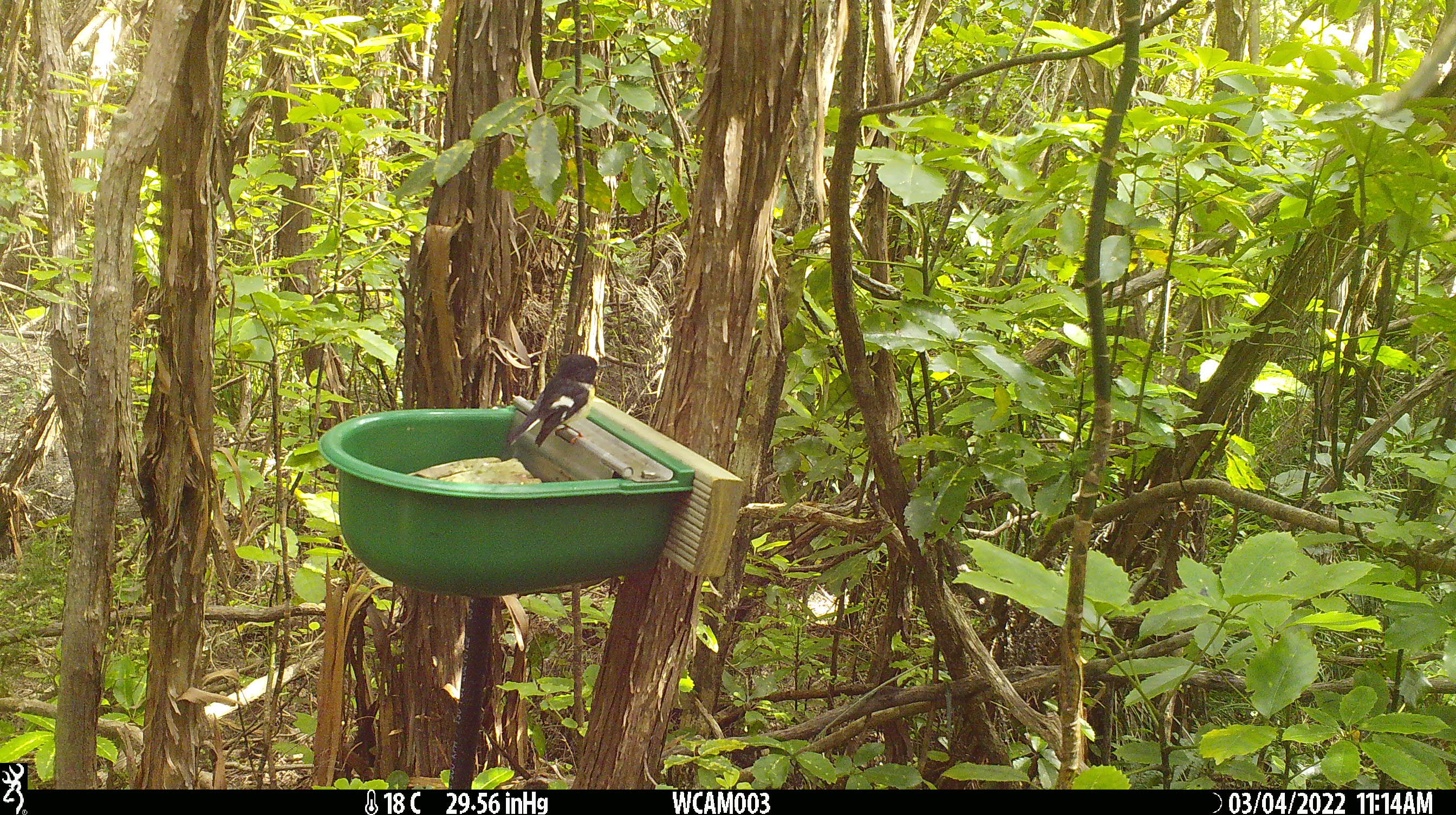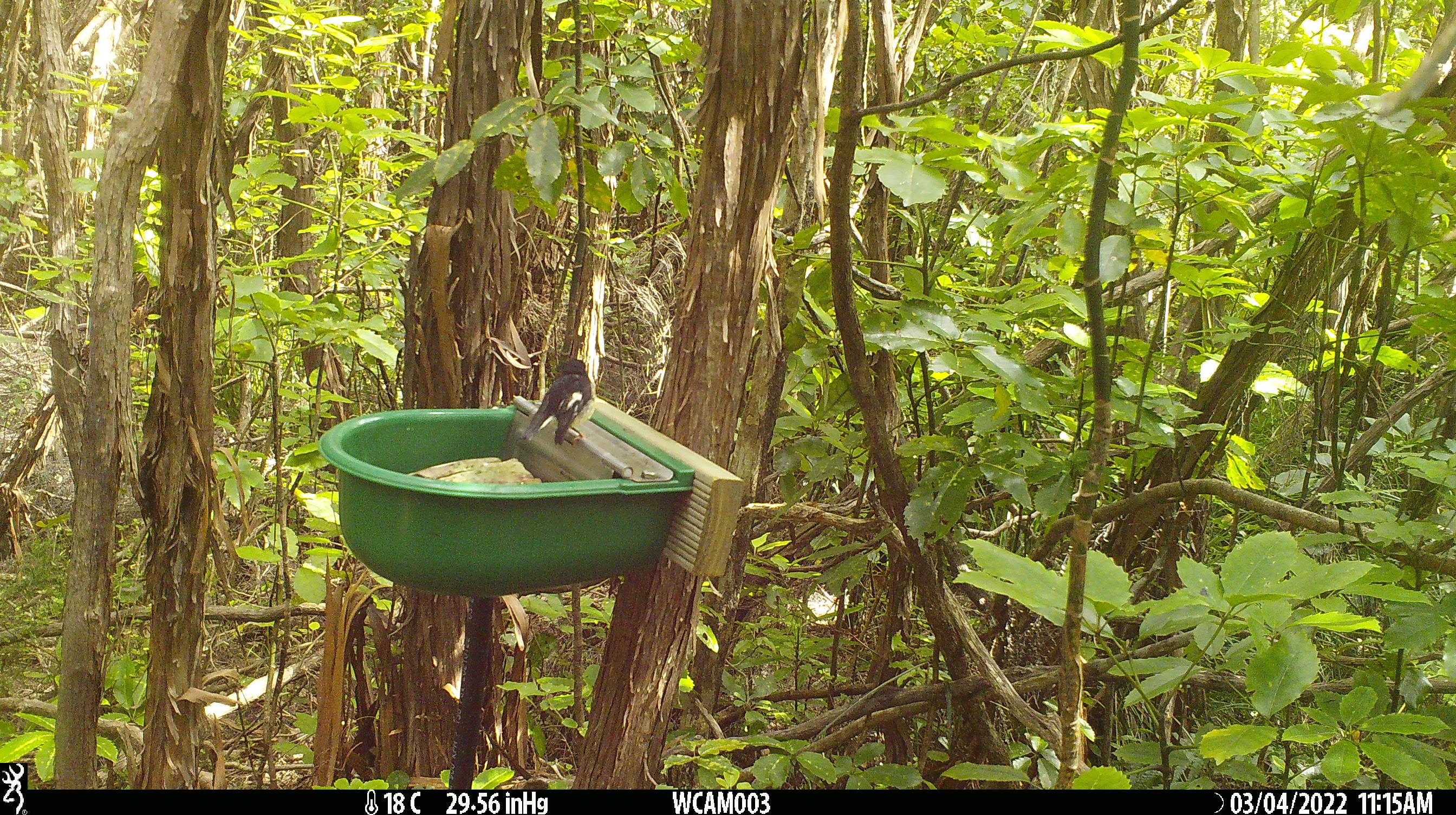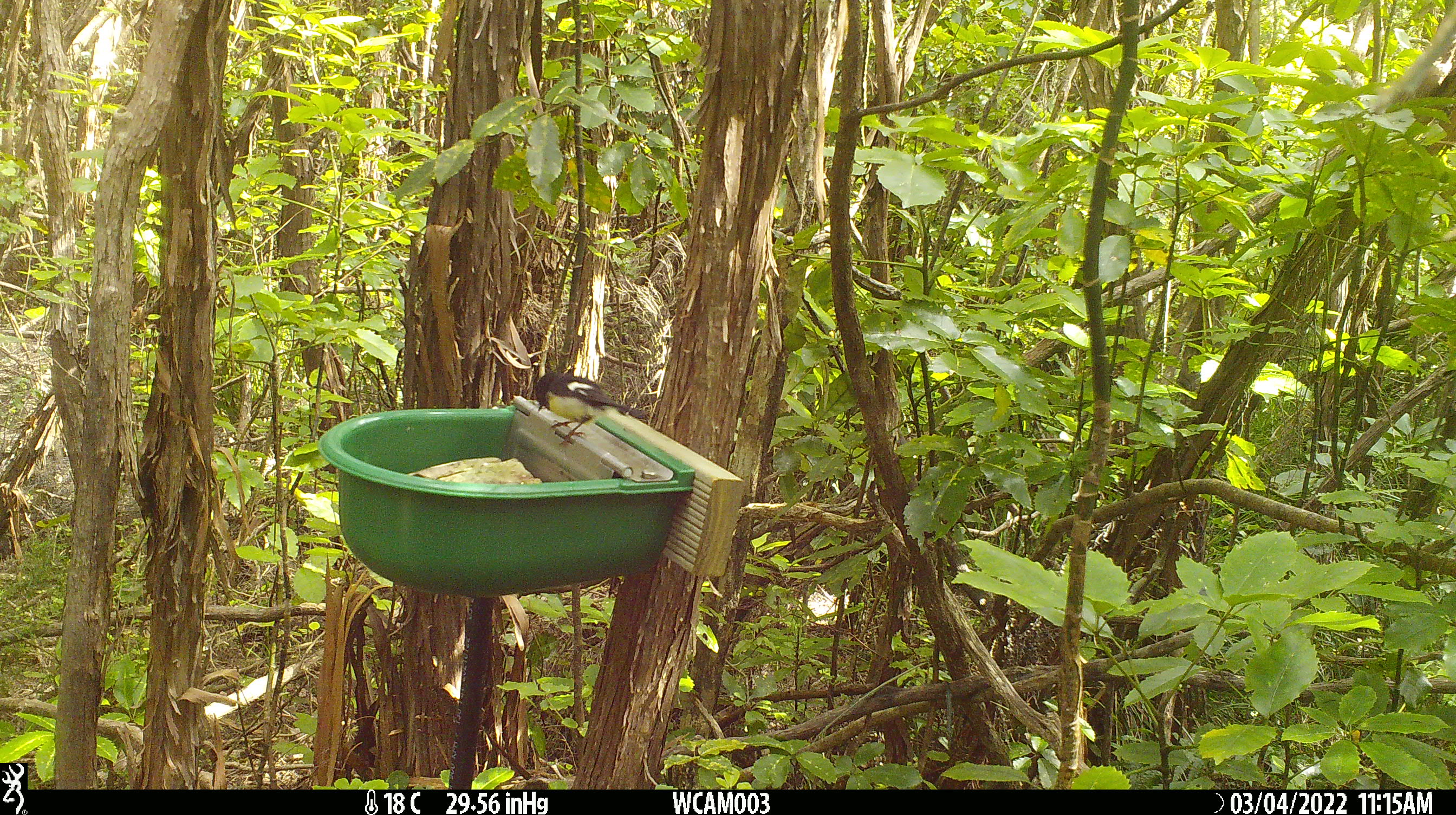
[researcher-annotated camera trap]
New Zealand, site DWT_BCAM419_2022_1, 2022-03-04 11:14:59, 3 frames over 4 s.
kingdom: Animalia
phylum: Chordata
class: Aves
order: Passeriformes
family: Petroicidae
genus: Petroica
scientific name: Petroica macrocephala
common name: tomtit